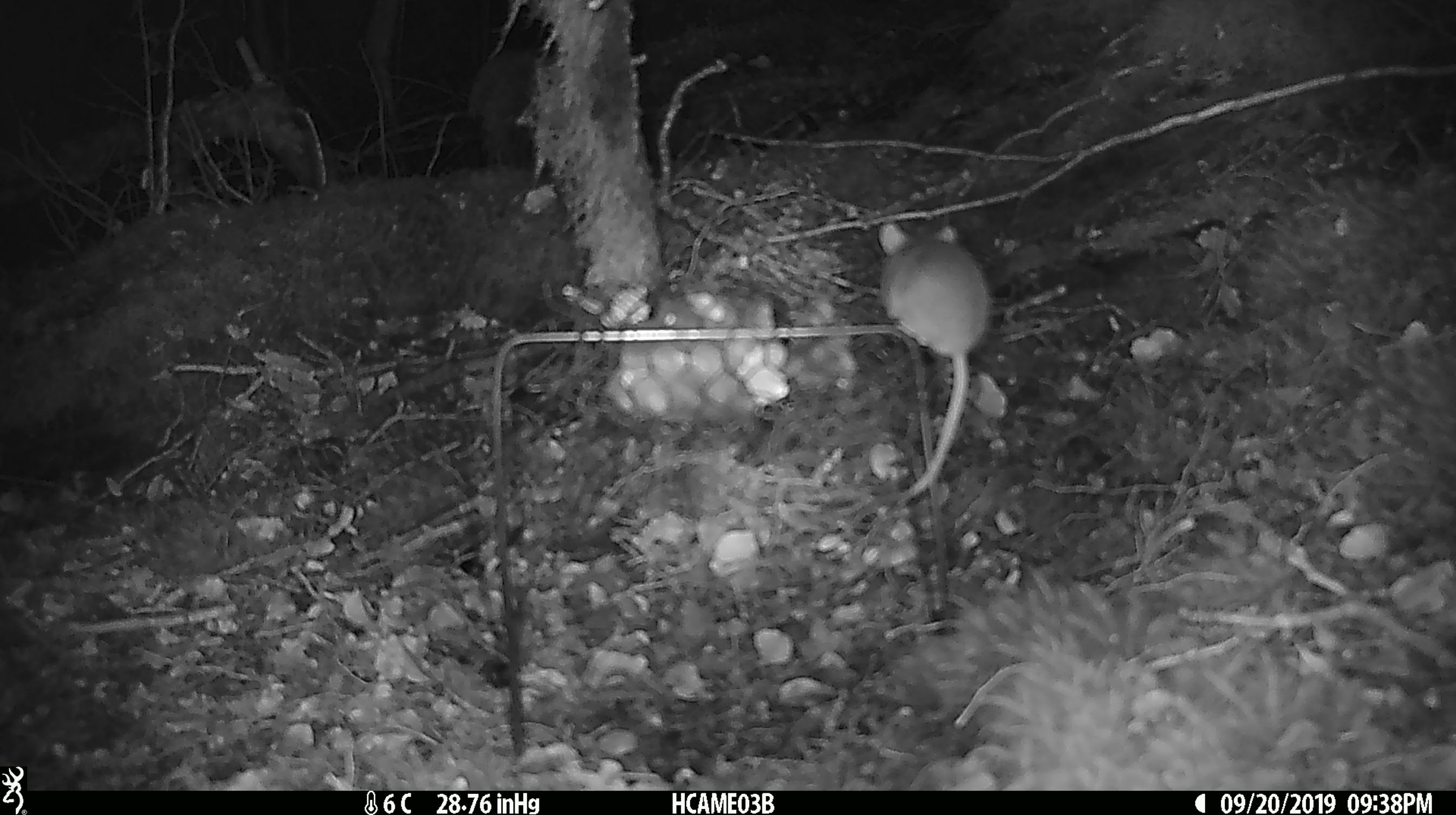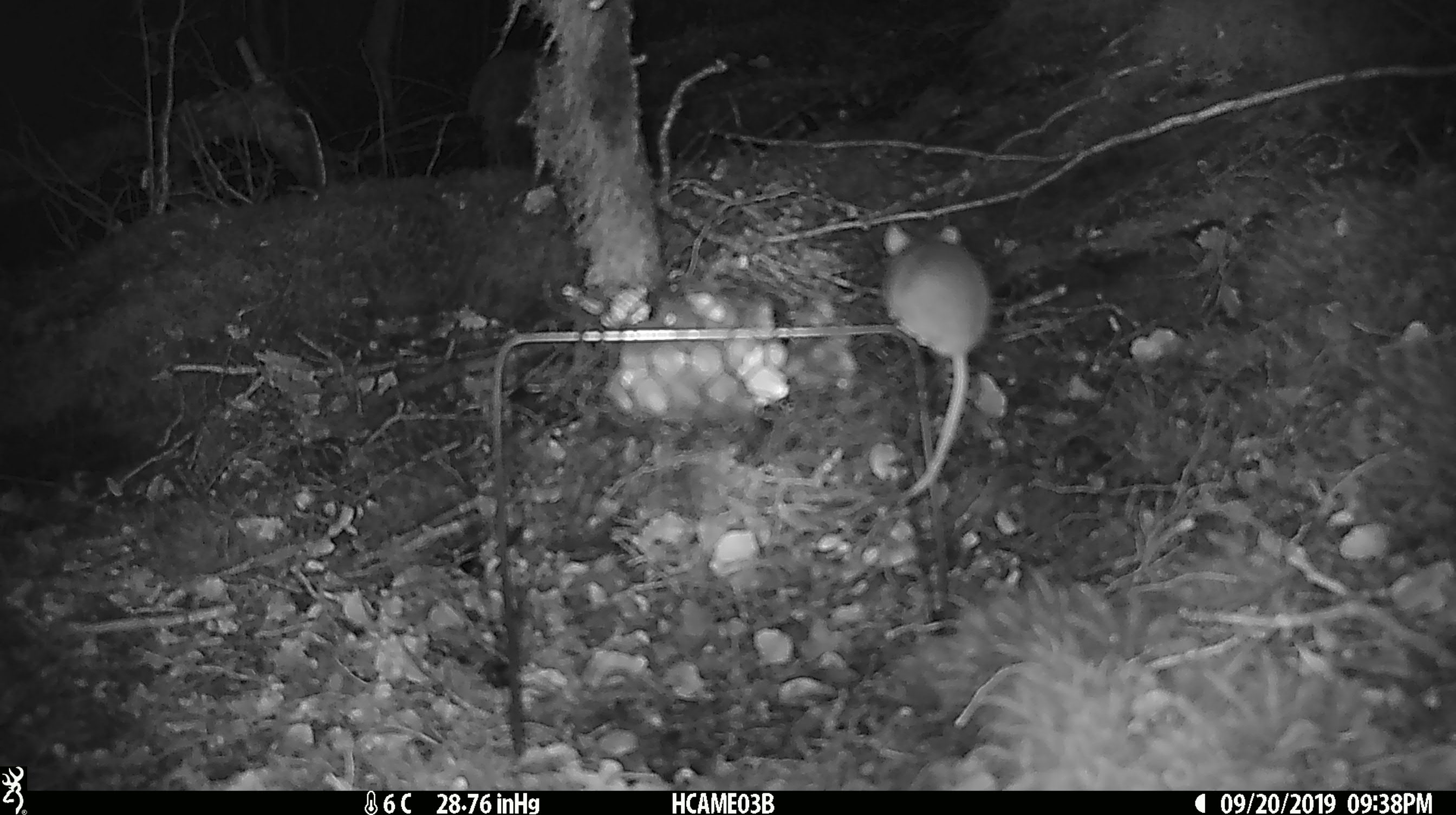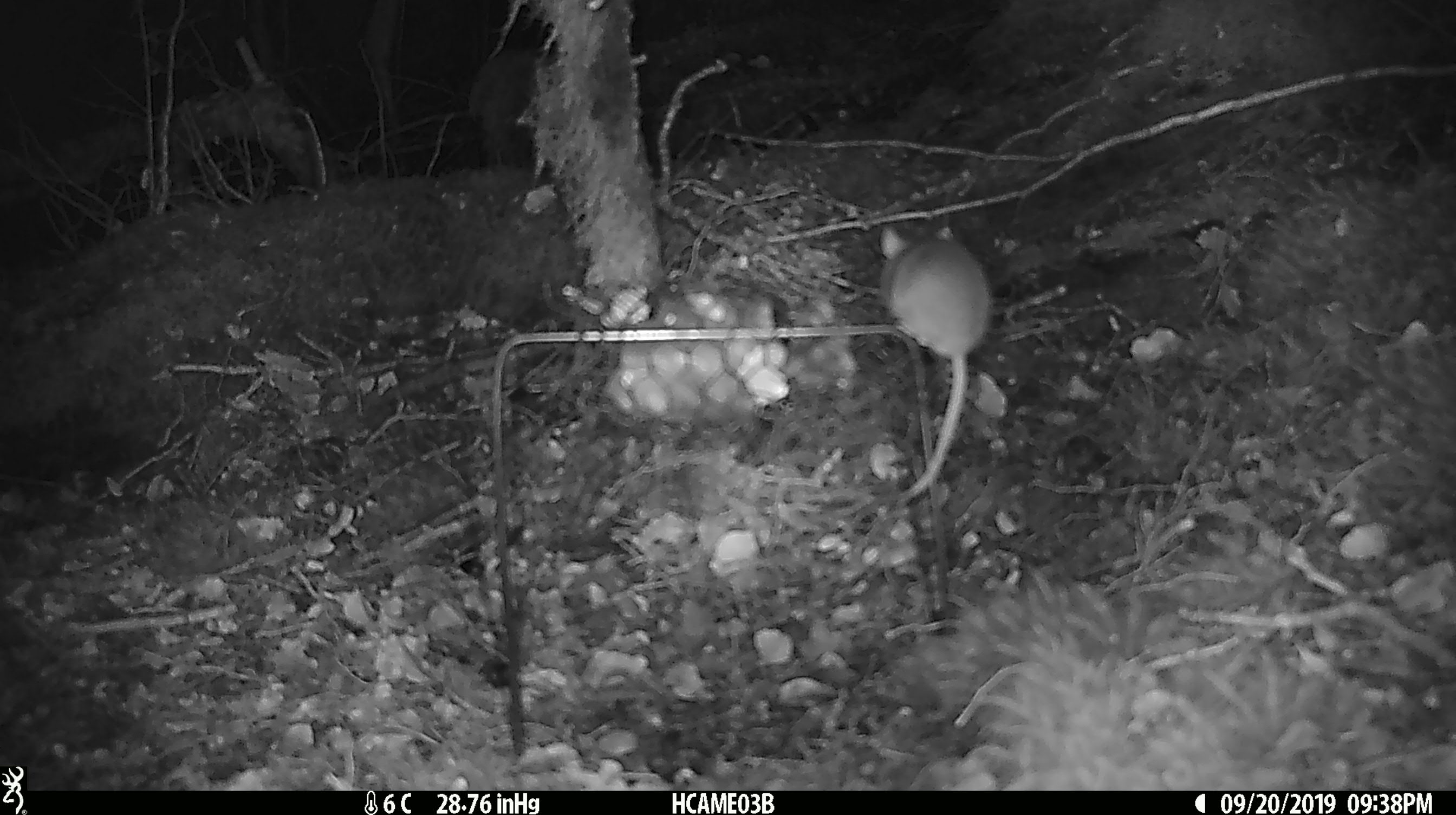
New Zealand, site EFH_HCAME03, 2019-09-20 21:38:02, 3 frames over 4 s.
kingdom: Animalia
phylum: Chordata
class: Mammalia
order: Rodentia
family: Muridae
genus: Mus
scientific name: Mus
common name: mouse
Mouse (Mus).